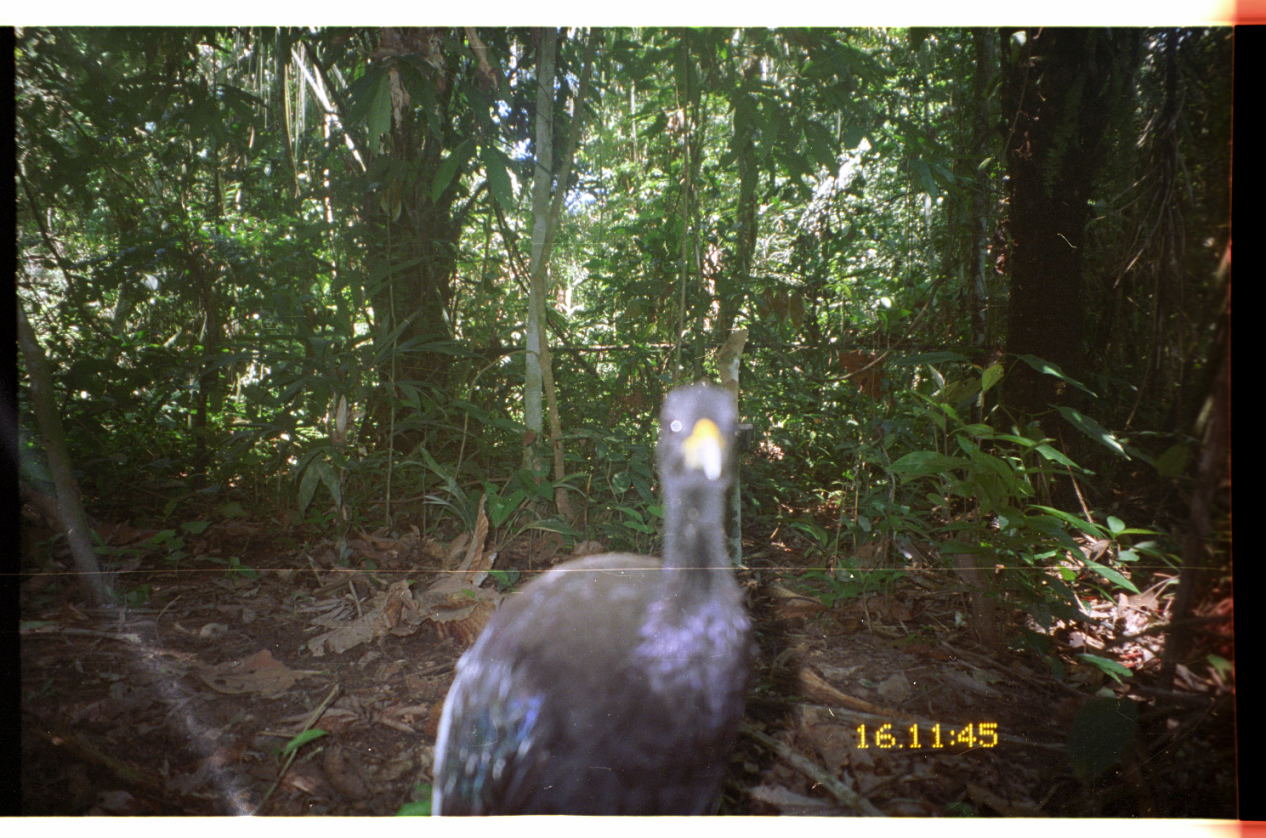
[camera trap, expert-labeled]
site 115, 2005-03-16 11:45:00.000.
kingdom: Animalia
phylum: Chordata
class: Aves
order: Gruiformes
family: Psophiidae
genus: Psophia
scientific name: Psophia leucoptera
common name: pale-winged trumpeter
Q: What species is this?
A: Psophia leucoptera (pale-winged trumpeter).